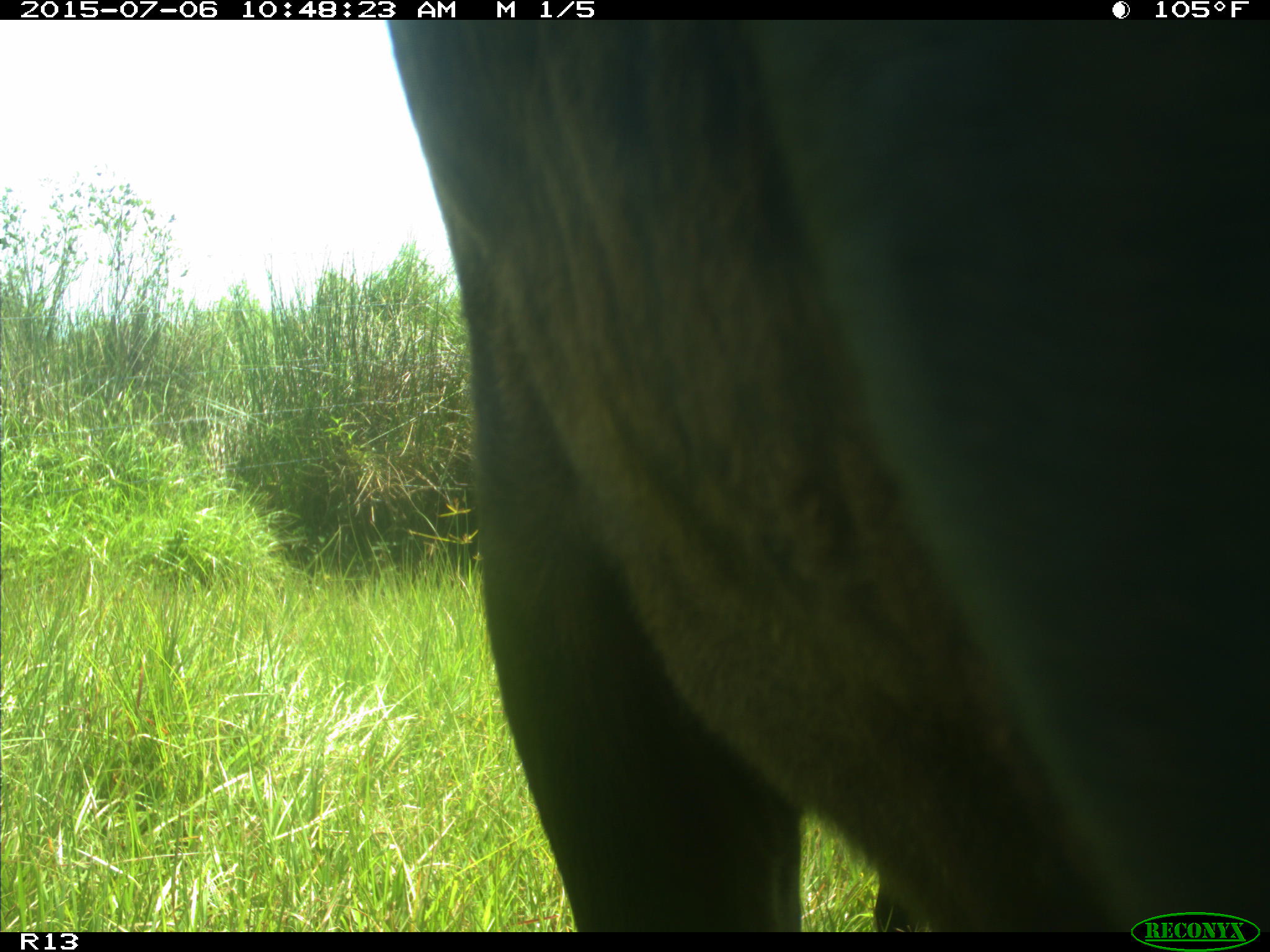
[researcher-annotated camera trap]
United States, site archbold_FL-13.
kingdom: Animalia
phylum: Chordata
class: Mammalia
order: Artiodactyla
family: Bovidae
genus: Bos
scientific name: Bos taurus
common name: domestic cow